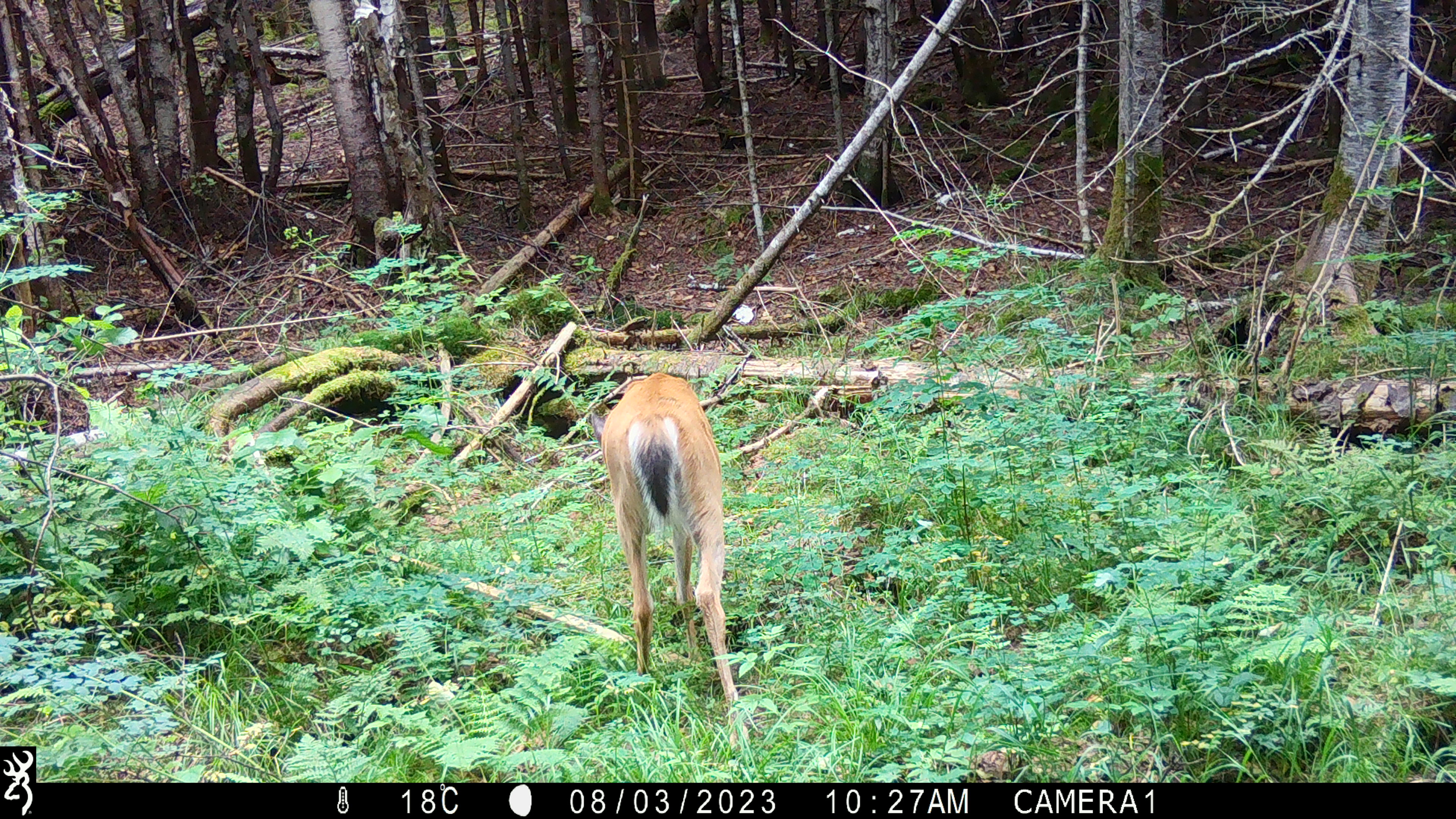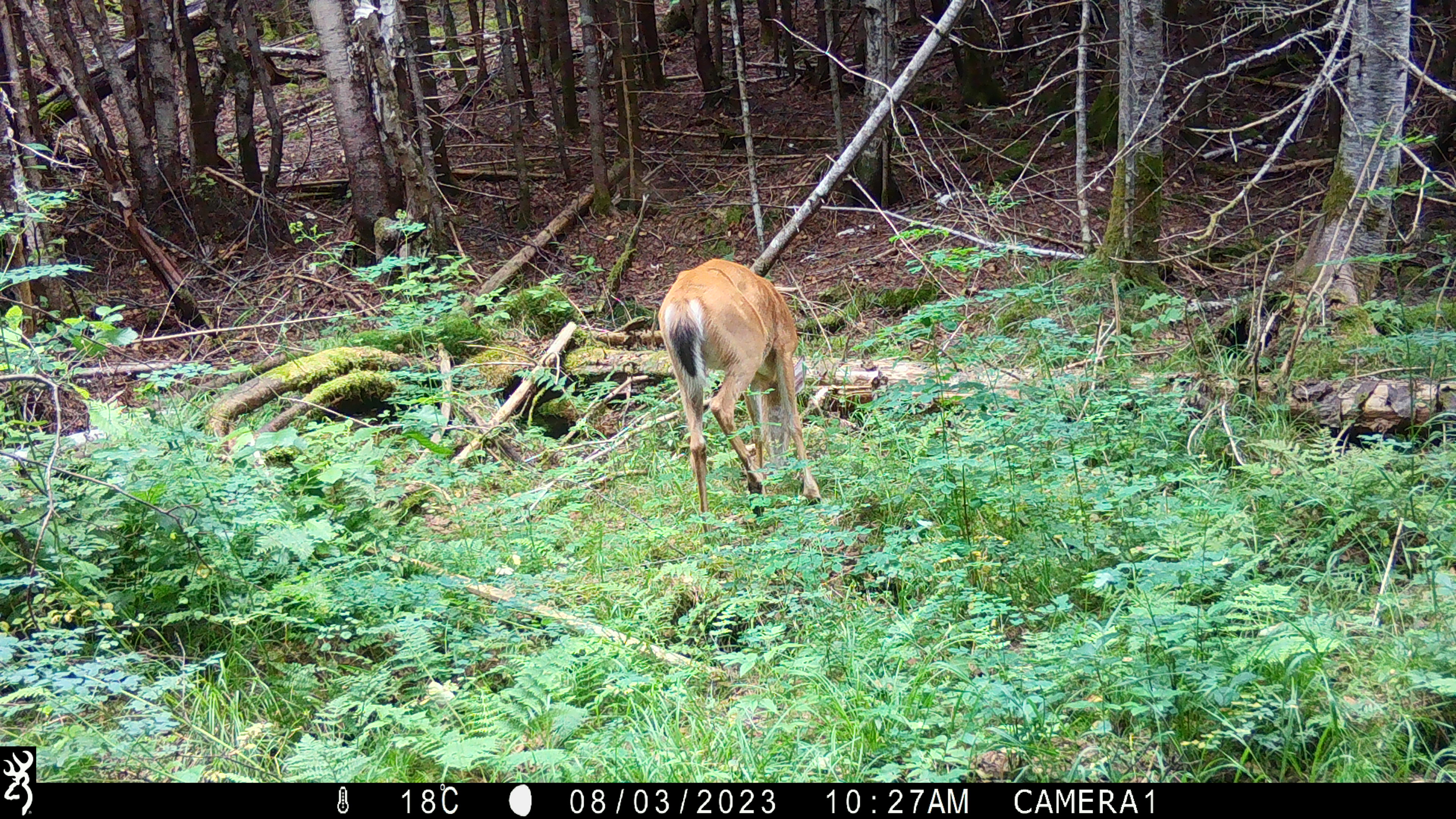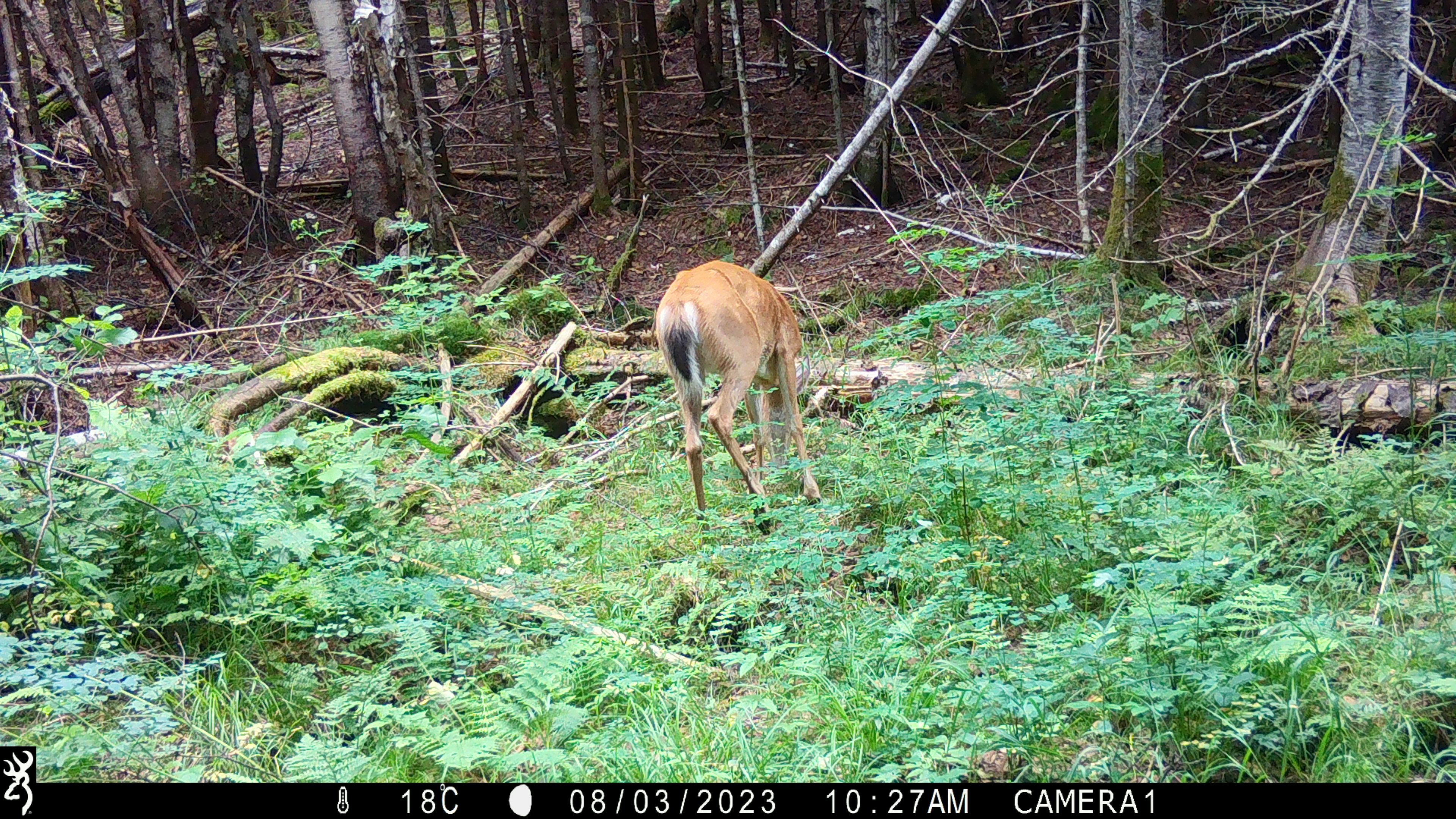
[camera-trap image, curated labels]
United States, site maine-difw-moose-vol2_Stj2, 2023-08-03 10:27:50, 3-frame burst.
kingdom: Animalia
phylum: Chordata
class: Mammalia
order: Artiodactyla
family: Cervidae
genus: Odocoileus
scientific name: Odocoileus virginianus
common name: white-tailed deer